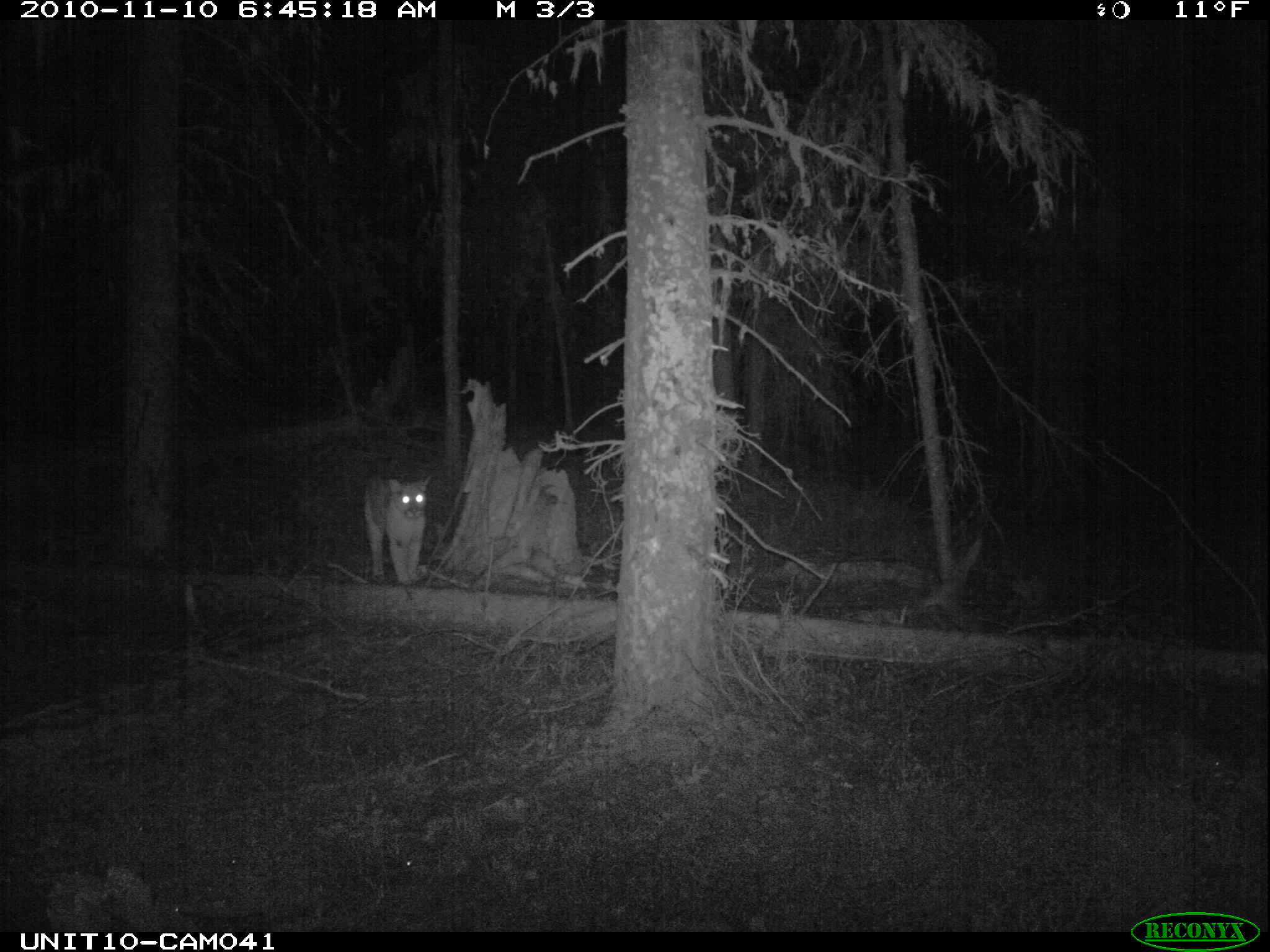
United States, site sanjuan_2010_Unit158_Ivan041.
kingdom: Animalia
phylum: Chordata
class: Mammalia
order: Carnivora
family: Felidae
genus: Puma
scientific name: Puma concolor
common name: mountain lion